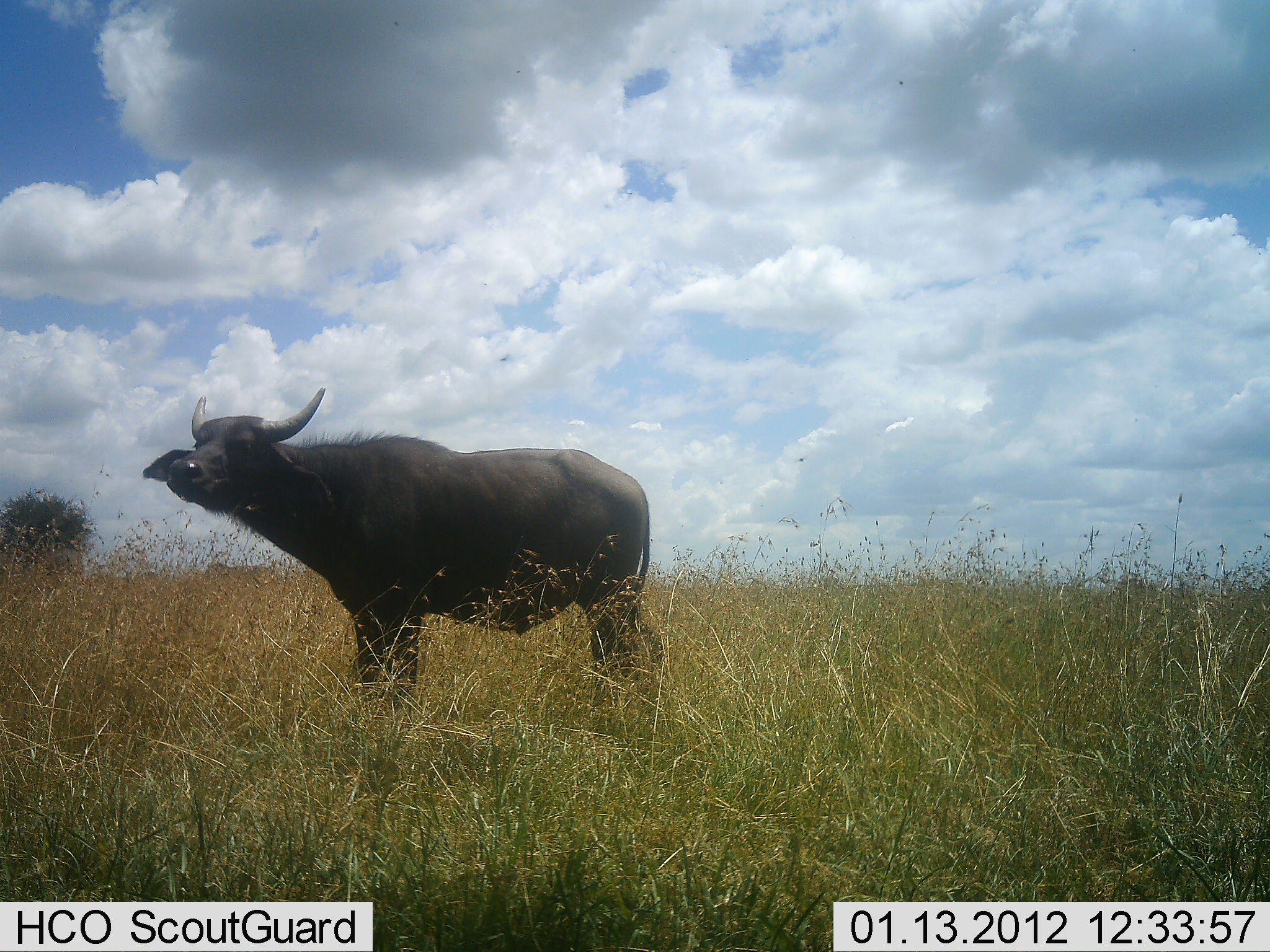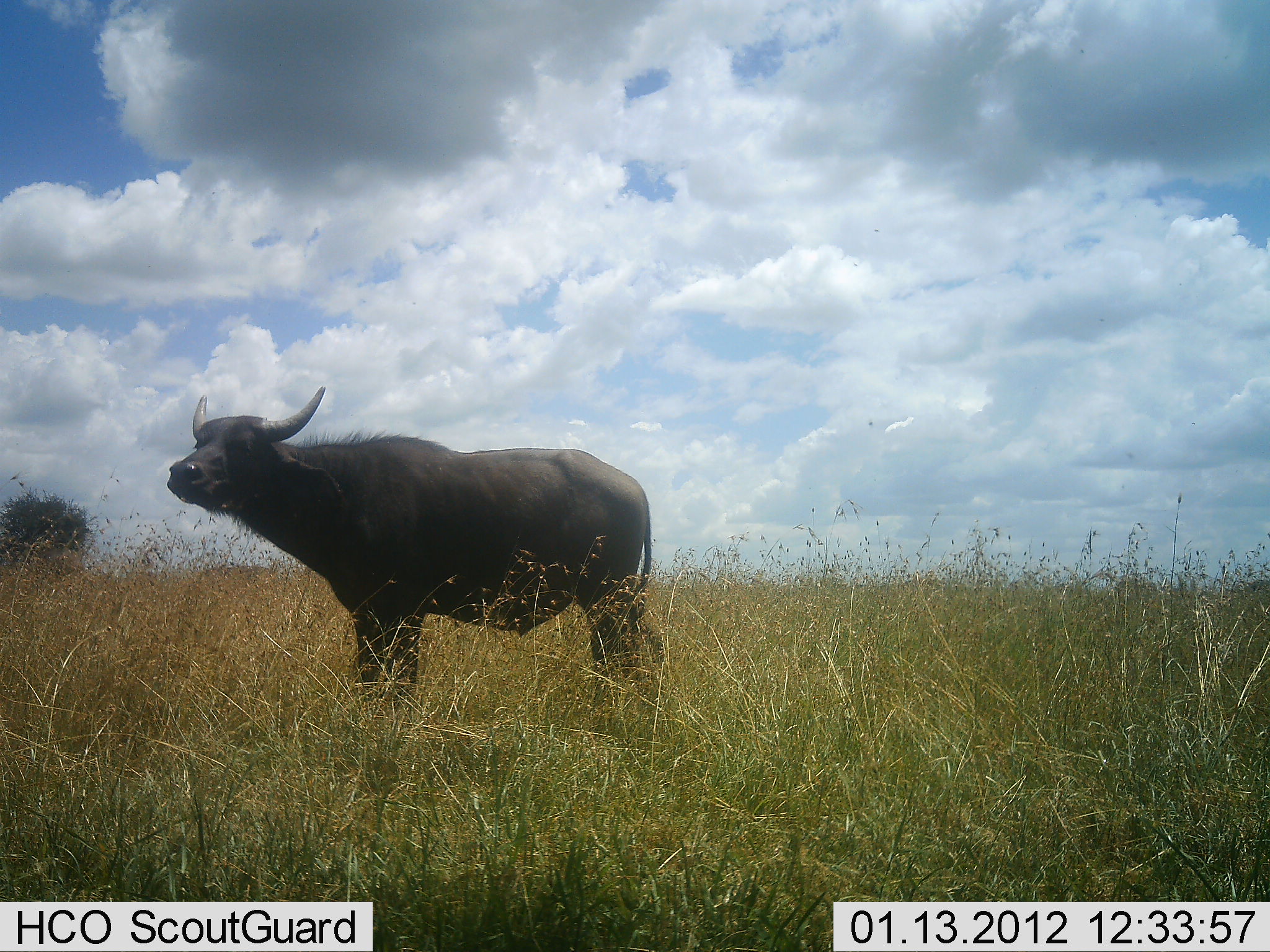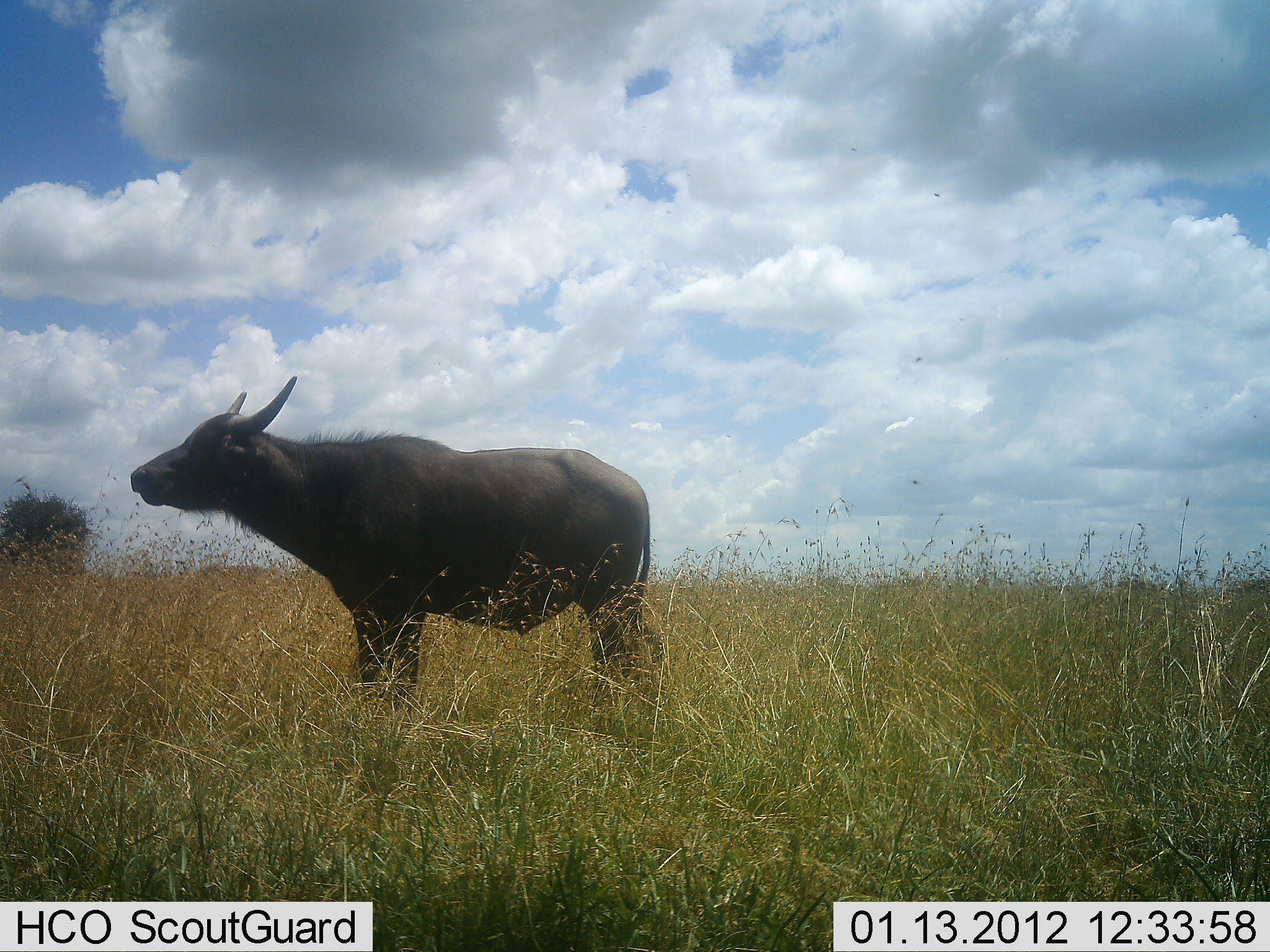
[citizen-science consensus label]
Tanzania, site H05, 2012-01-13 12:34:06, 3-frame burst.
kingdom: Animalia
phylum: Chordata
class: Mammalia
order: Artiodactyla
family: Bovidae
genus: Syncerus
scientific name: Syncerus caffer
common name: cape buffalo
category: buffalo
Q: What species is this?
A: Buffalo (cape buffalo) (Syncerus caffer).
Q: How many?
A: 1.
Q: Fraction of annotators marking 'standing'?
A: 95%.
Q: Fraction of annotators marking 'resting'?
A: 0%.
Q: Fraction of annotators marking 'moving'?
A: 5%.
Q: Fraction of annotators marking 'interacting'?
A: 5%.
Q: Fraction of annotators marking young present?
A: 5%.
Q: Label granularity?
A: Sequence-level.